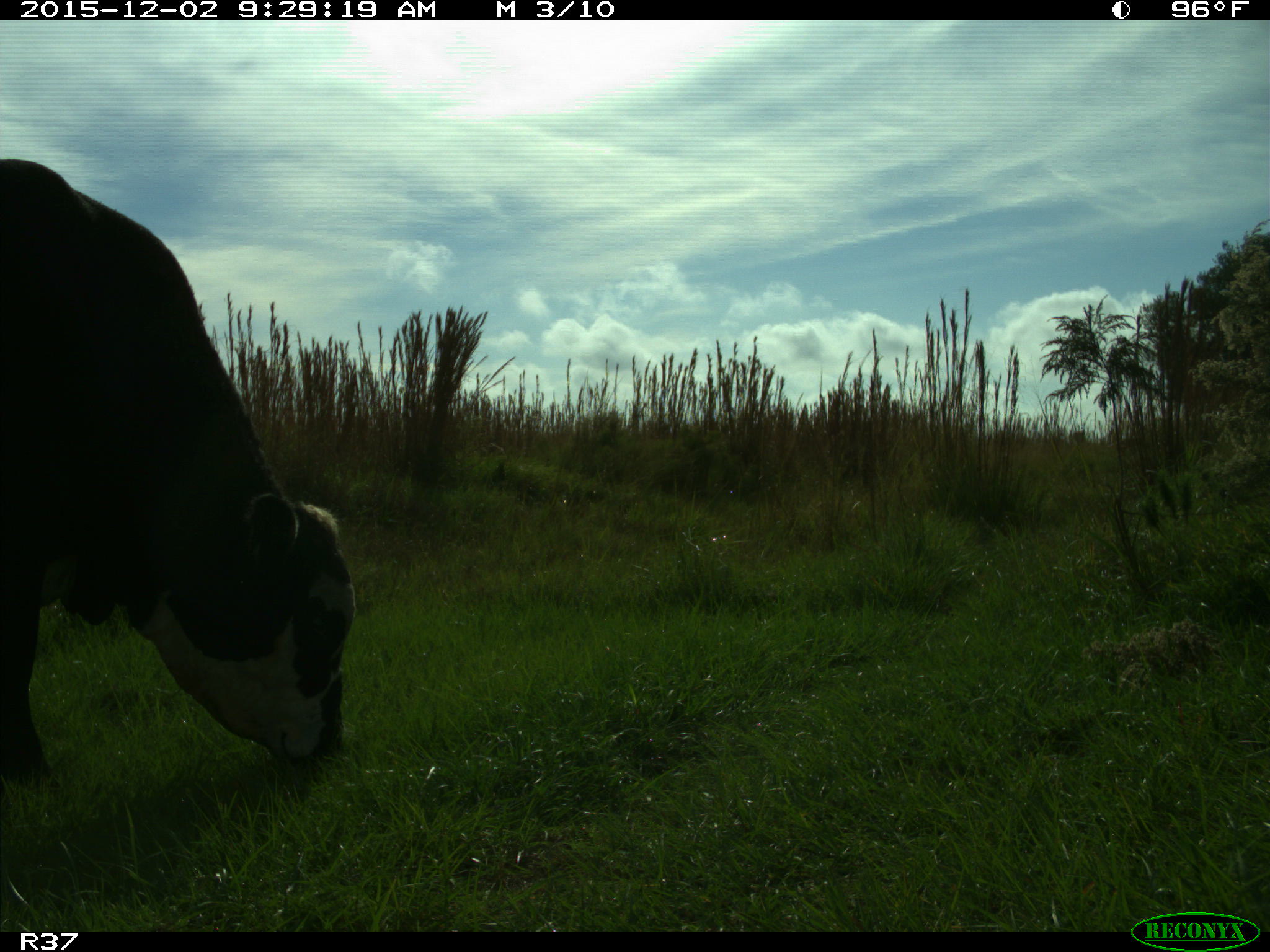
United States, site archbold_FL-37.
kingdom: Animalia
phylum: Chordata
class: Mammalia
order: Artiodactyla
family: Bovidae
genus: Bos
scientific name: Bos taurus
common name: domestic cow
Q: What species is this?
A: Bos taurus (domestic cow).